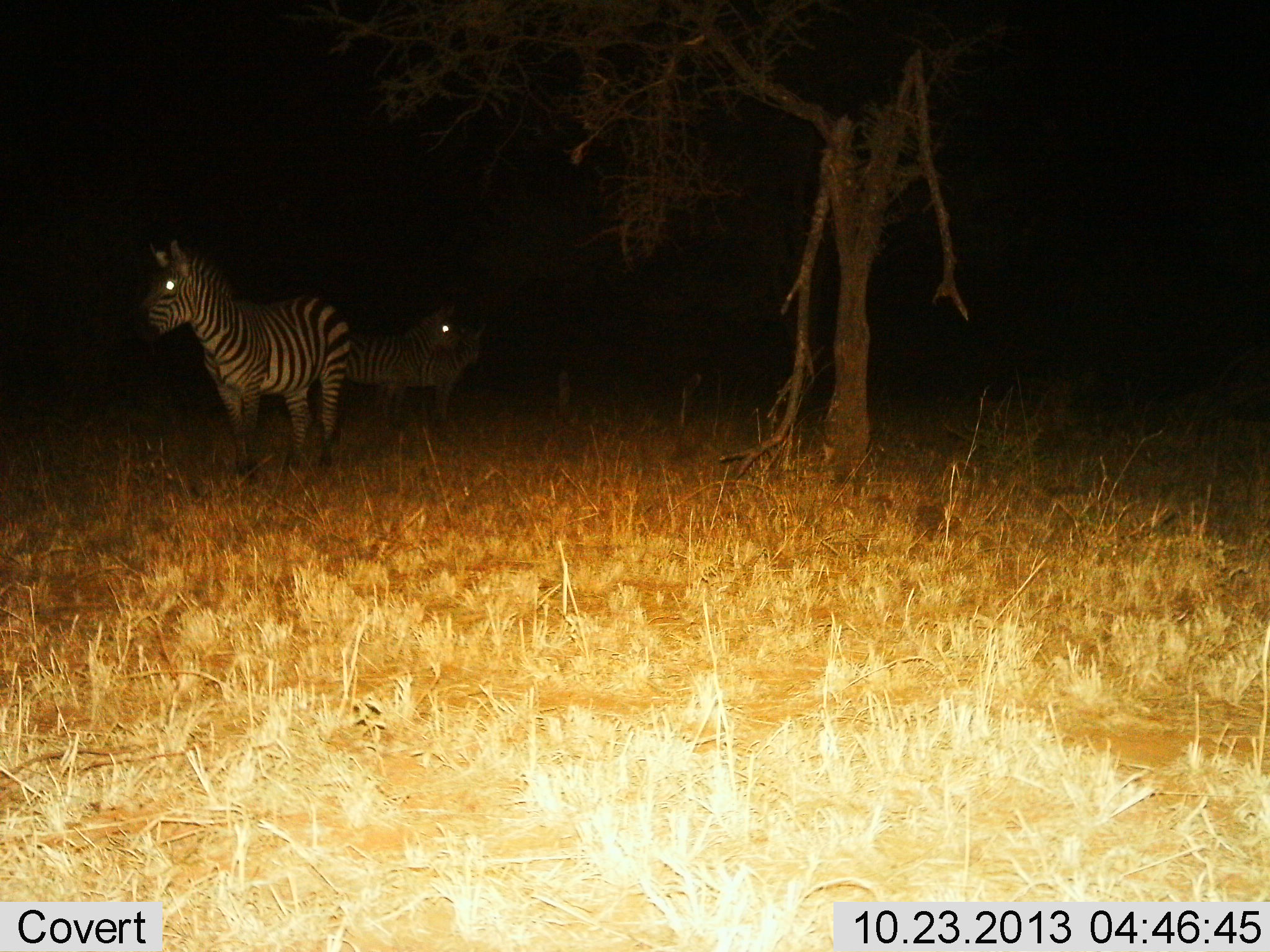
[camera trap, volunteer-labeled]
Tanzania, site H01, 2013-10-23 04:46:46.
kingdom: Animalia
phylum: Chordata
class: Mammalia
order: Perissodactyla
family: Equidae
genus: Equus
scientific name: Equus quagga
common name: plains zebra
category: zebra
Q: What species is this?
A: Zebra (plains zebra) (Equus quagga).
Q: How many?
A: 3.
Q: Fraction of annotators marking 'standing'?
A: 100%.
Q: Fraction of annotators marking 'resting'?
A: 10%.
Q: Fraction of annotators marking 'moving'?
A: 0%.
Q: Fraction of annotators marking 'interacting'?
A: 0%.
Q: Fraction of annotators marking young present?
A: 0%.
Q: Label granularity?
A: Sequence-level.